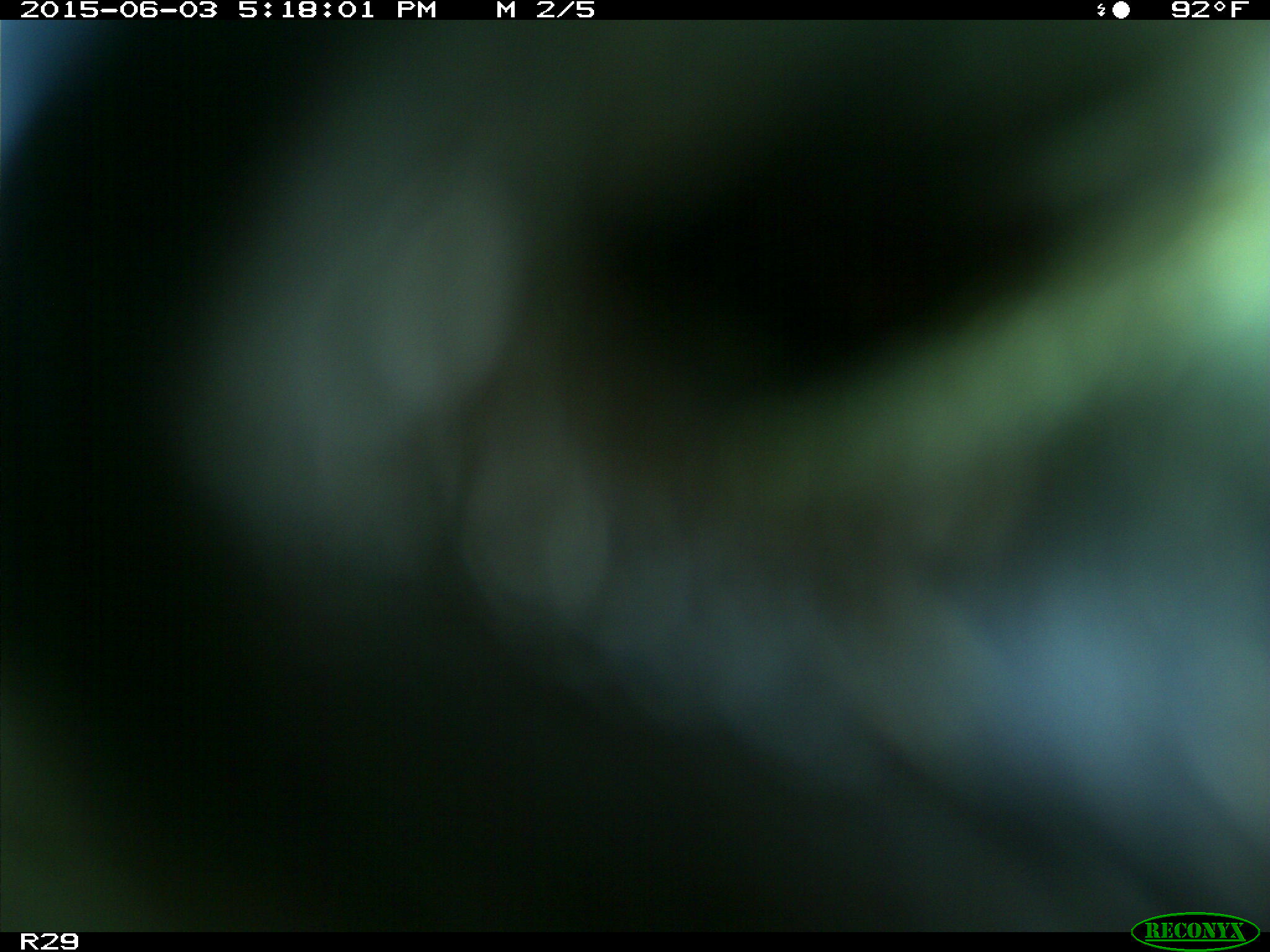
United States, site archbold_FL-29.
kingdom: Animalia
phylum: Chordata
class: Mammalia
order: Artiodactyla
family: Bovidae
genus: Bos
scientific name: Bos taurus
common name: domestic cow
Bos taurus (domestic cow).